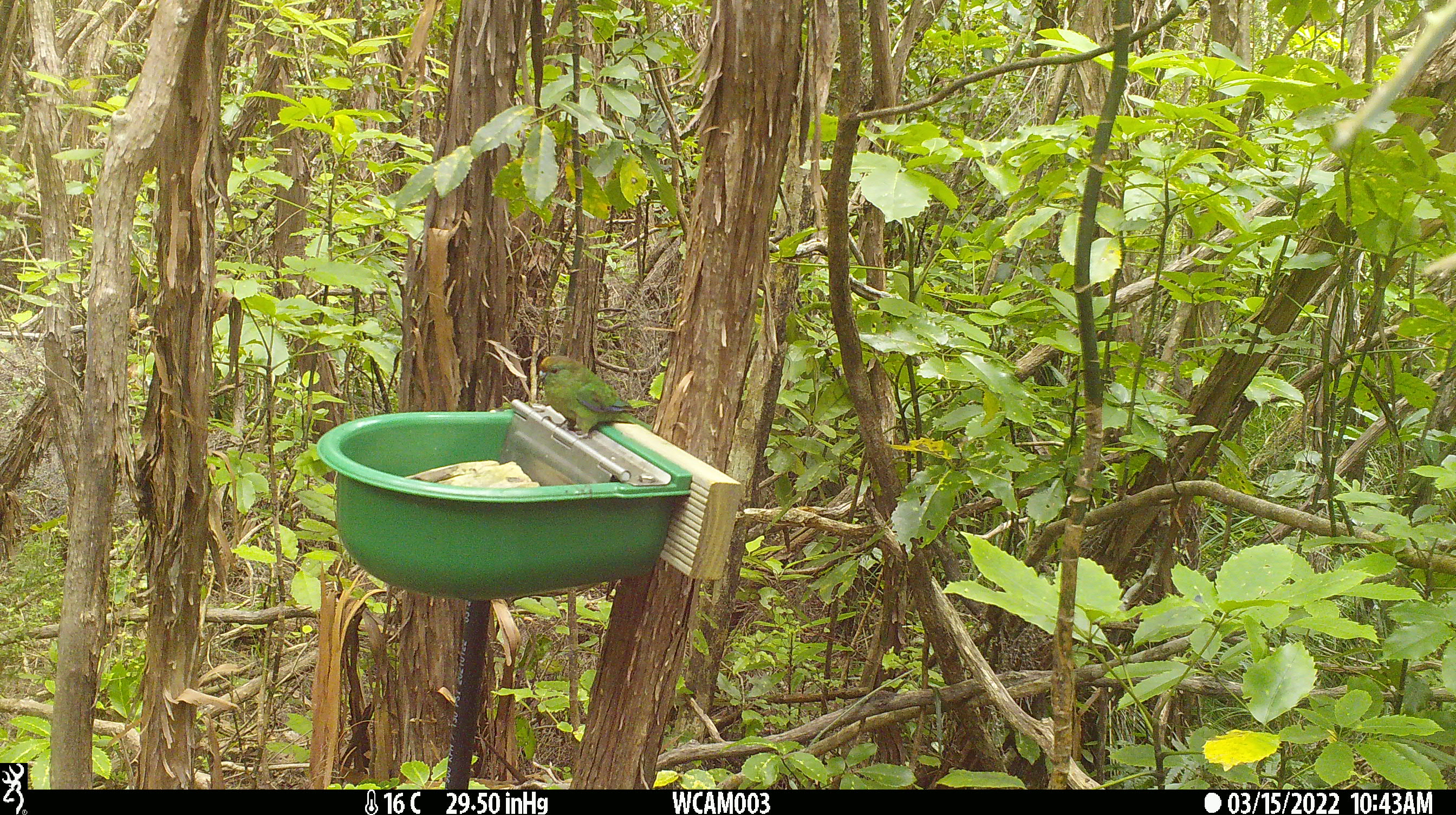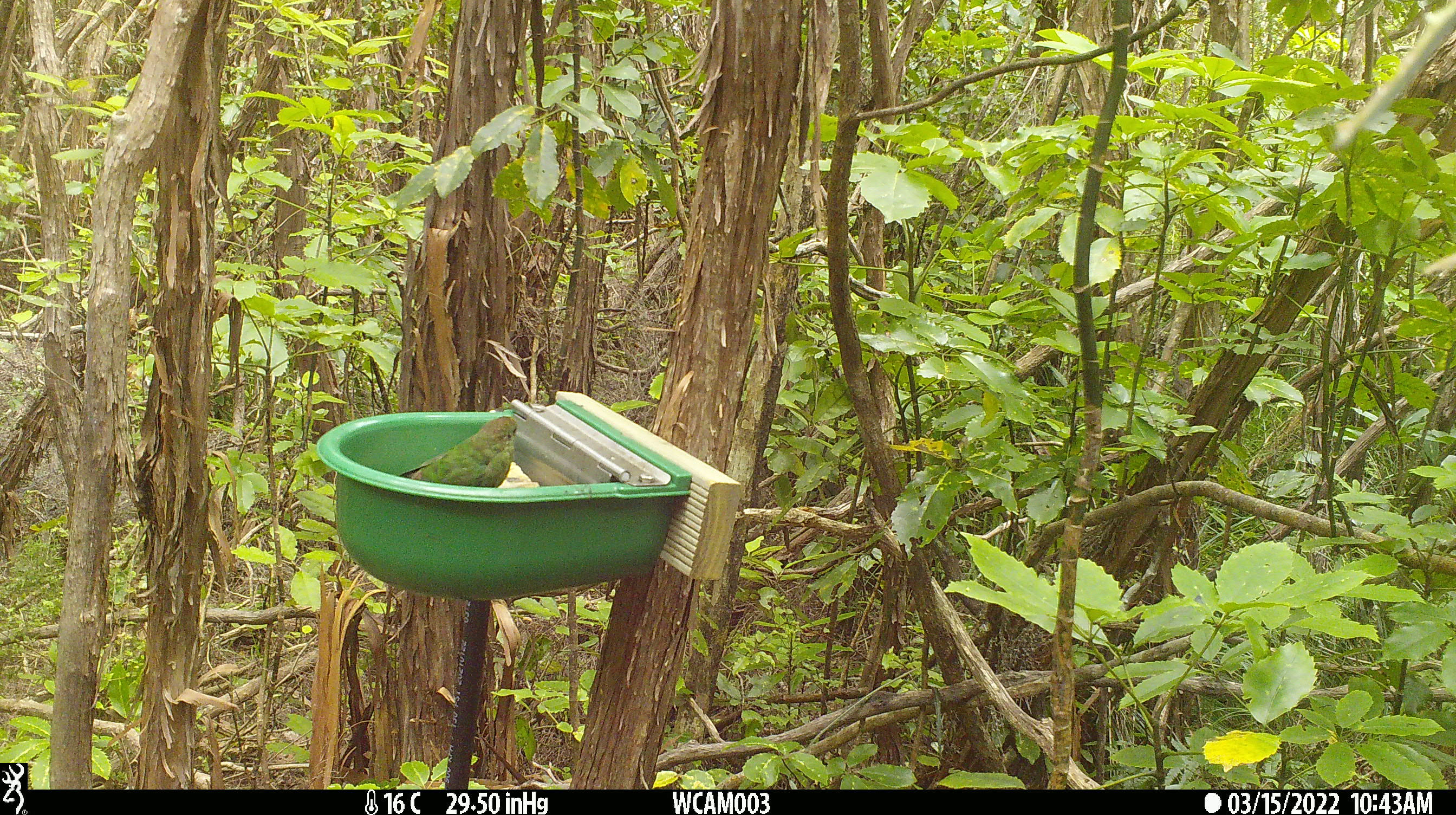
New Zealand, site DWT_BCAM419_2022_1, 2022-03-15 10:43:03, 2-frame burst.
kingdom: Animalia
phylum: Chordata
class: Aves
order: Psittaciformes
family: Psittaculidae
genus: Cyanoramphus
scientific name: Cyanoramphus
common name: parakeet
Parakeet (Cyanoramphus).